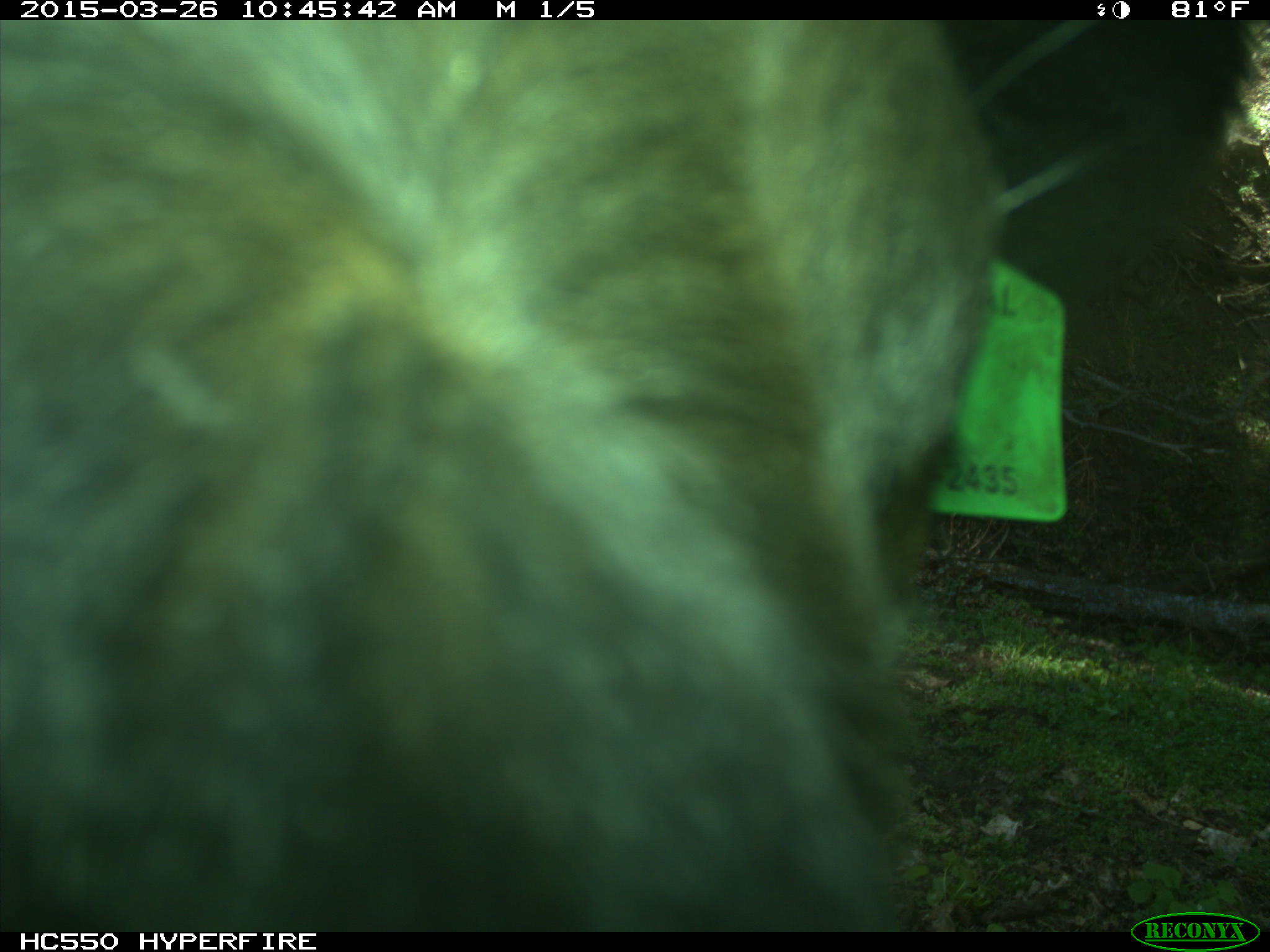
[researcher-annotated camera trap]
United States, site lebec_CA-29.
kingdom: Animalia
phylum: Chordata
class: Mammalia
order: Artiodactyla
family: Bovidae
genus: Bos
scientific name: Bos taurus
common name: domestic cow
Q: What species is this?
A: Bos taurus (domestic cow).